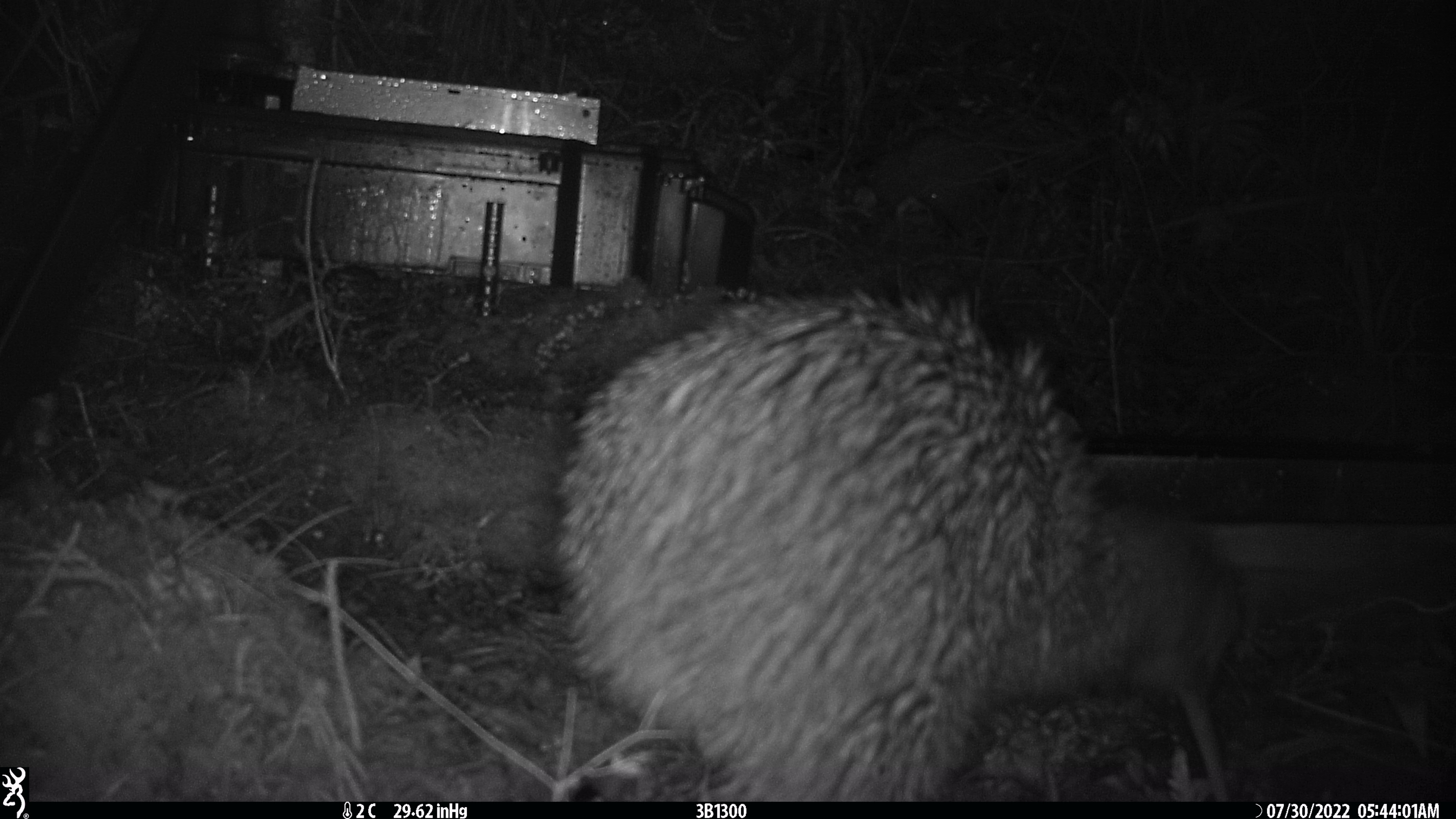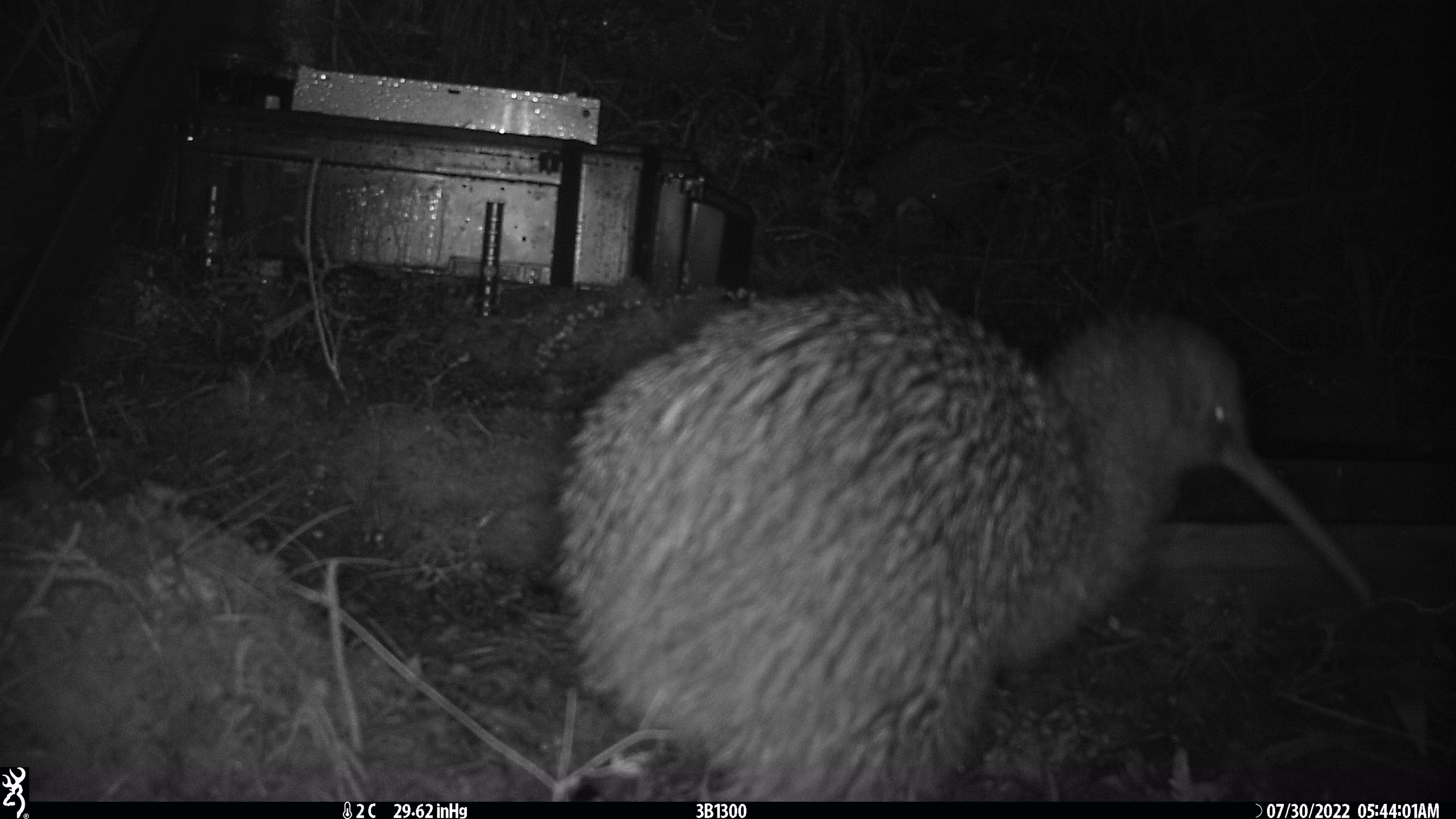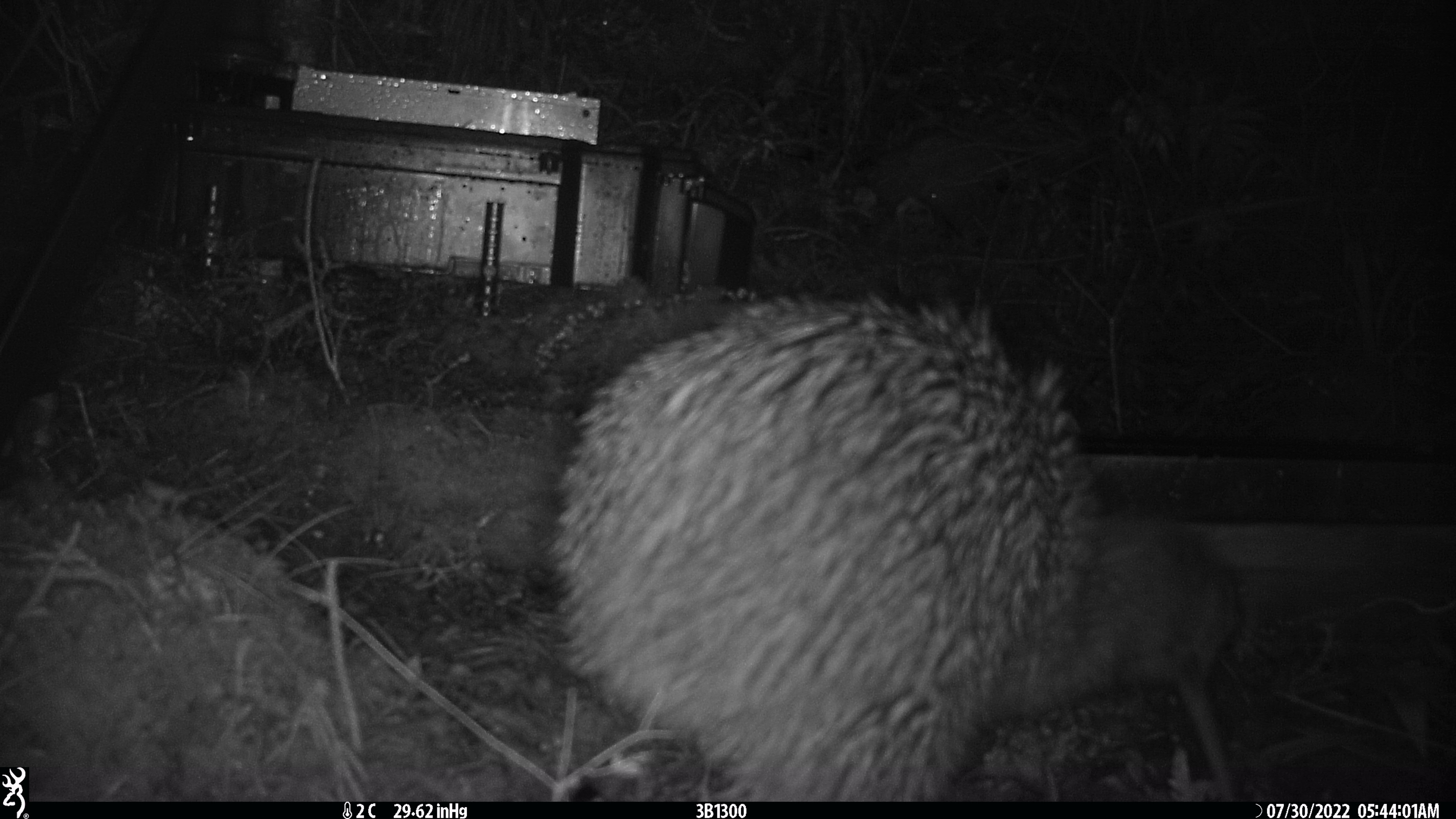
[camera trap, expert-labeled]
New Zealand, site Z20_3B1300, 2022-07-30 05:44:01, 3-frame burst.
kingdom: Animalia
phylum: Chordata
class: Aves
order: Apterygiformes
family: Apterygidae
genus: Apteryx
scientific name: Apteryx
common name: kiwi